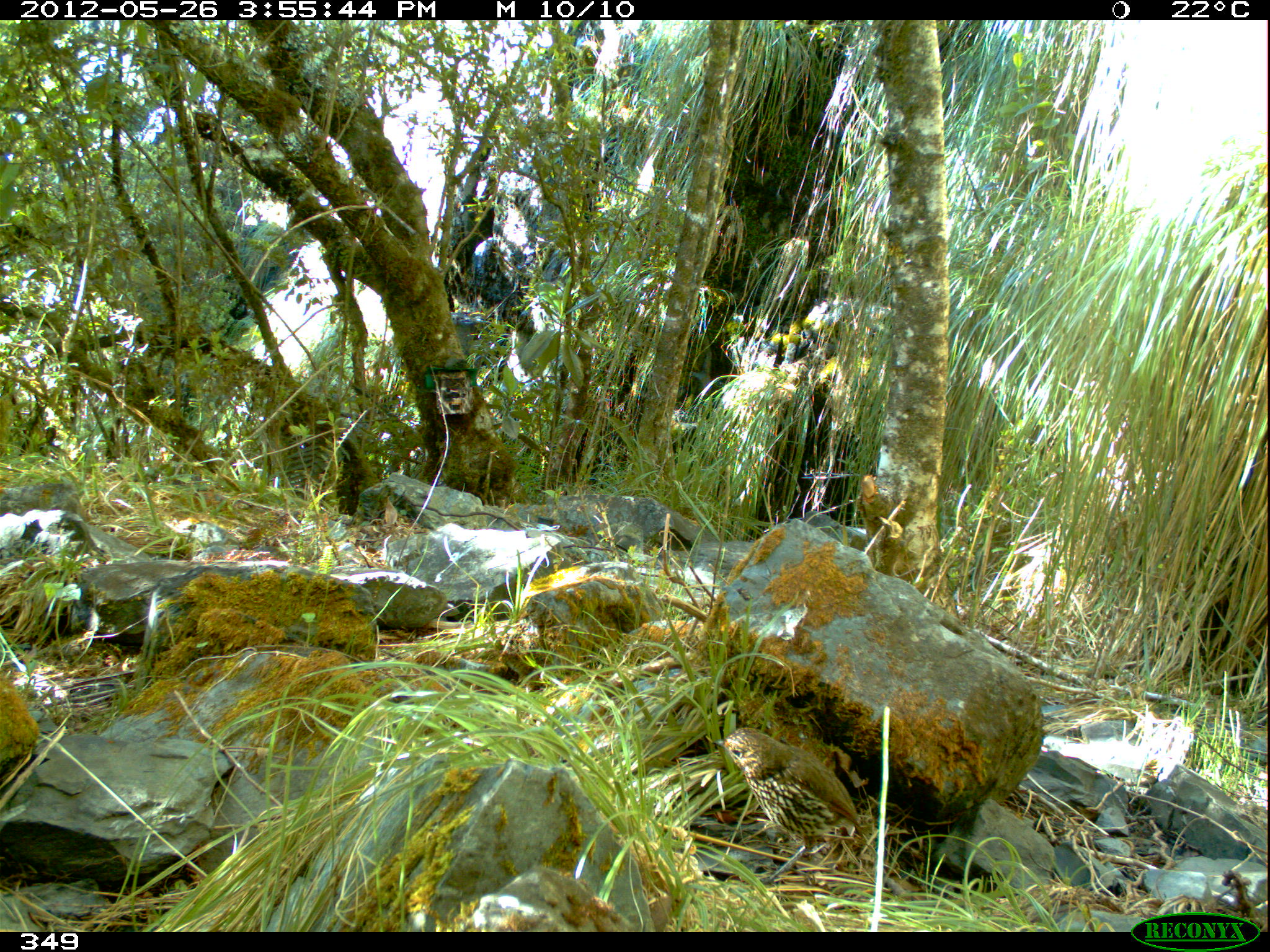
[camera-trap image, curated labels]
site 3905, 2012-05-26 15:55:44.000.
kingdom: Animalia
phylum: Chordata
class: Aves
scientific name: Aves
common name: bird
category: unknown bird